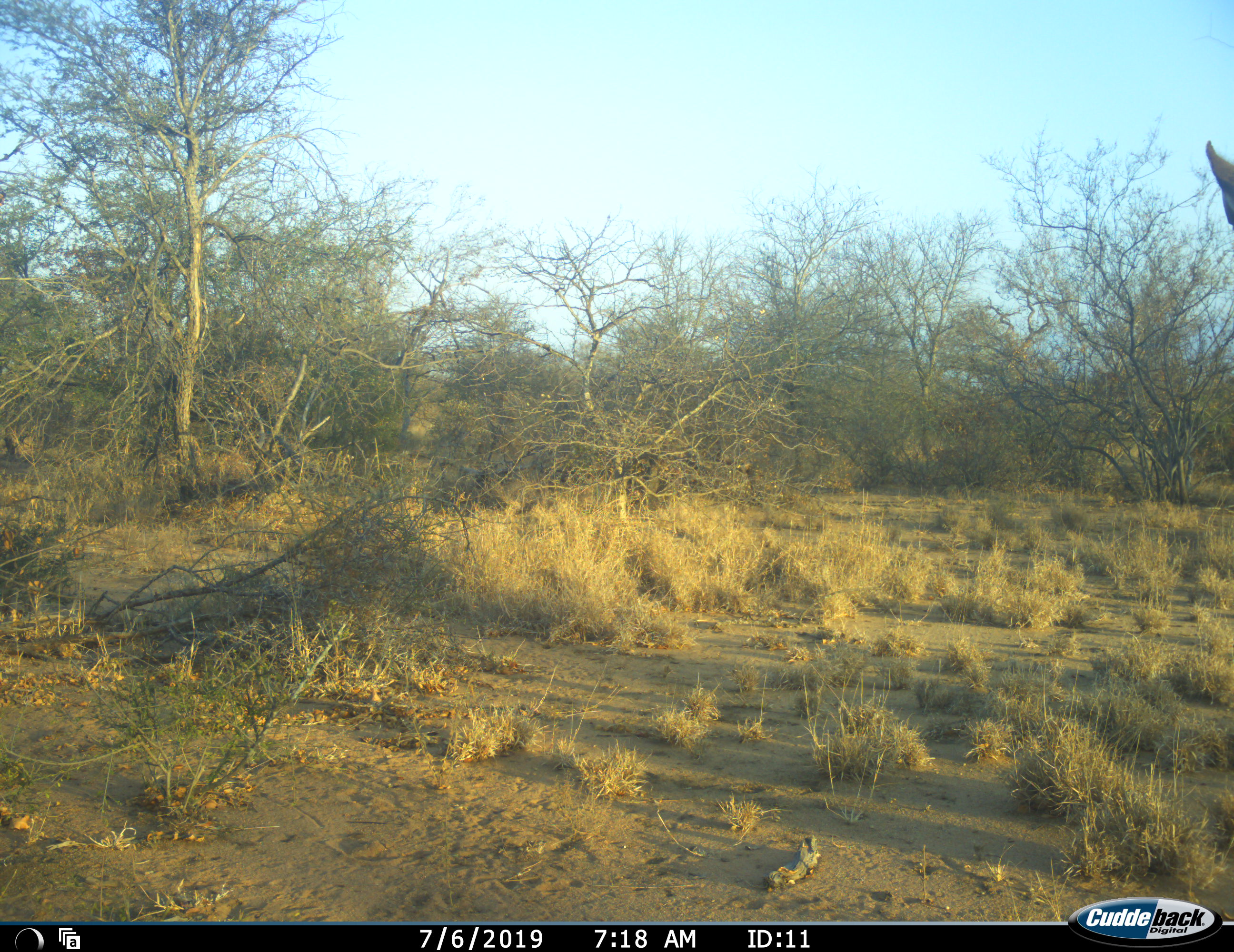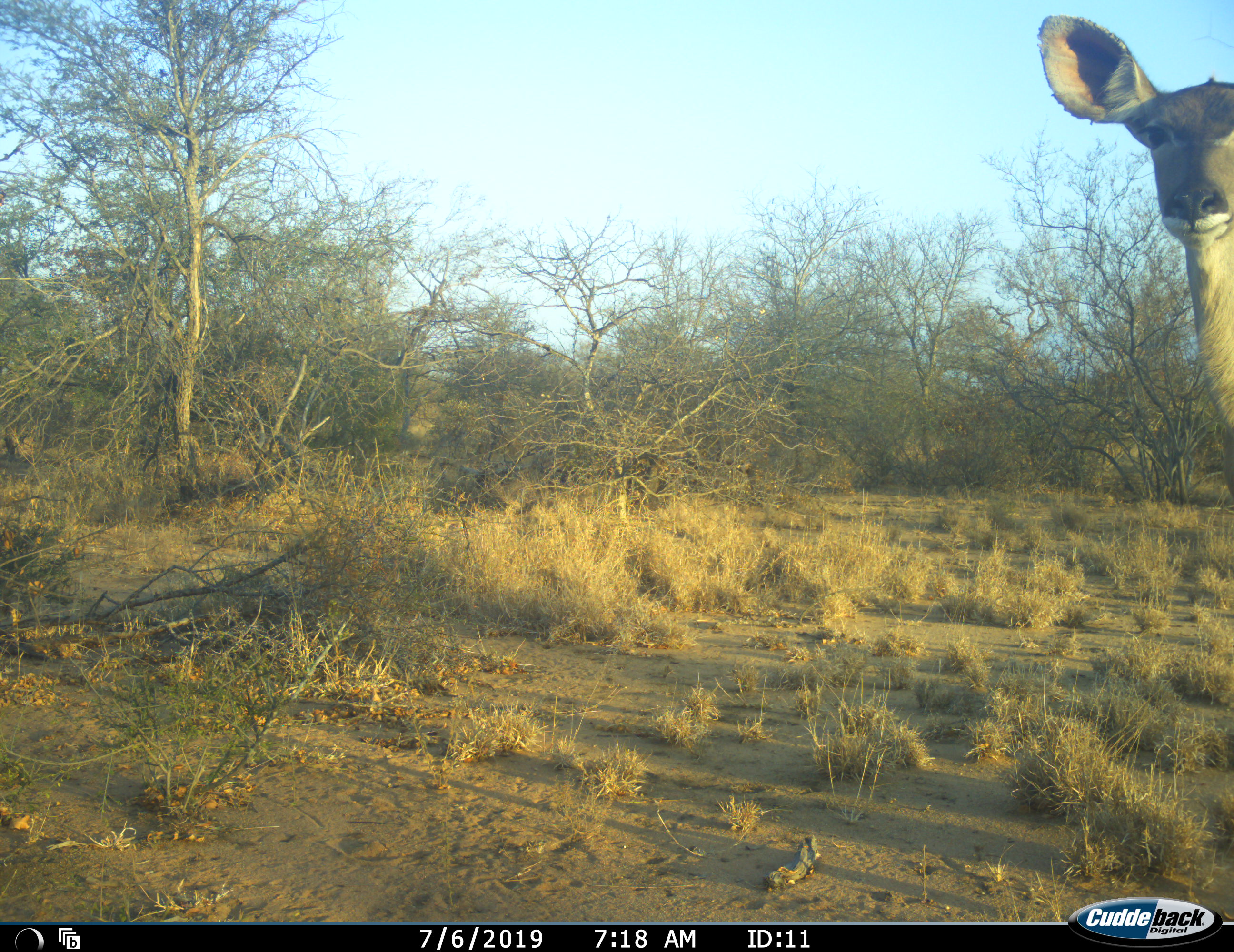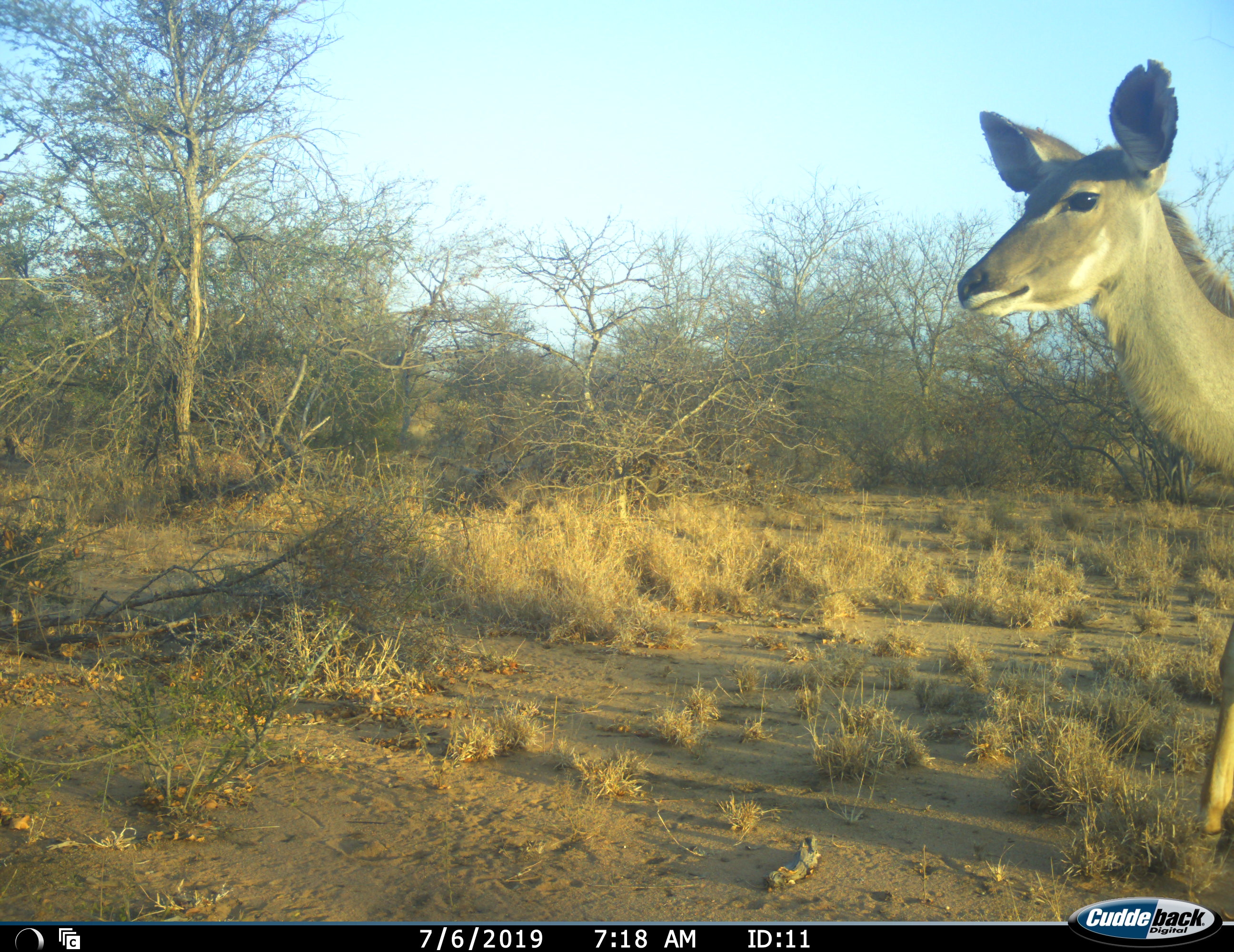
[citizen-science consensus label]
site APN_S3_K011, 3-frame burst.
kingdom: Animalia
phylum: Chordata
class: Mammalia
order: Artiodactyla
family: Bovidae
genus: Tragelaphus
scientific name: Tragelaphus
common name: kudu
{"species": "kudu (Tragelaphus)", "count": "1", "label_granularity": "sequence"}